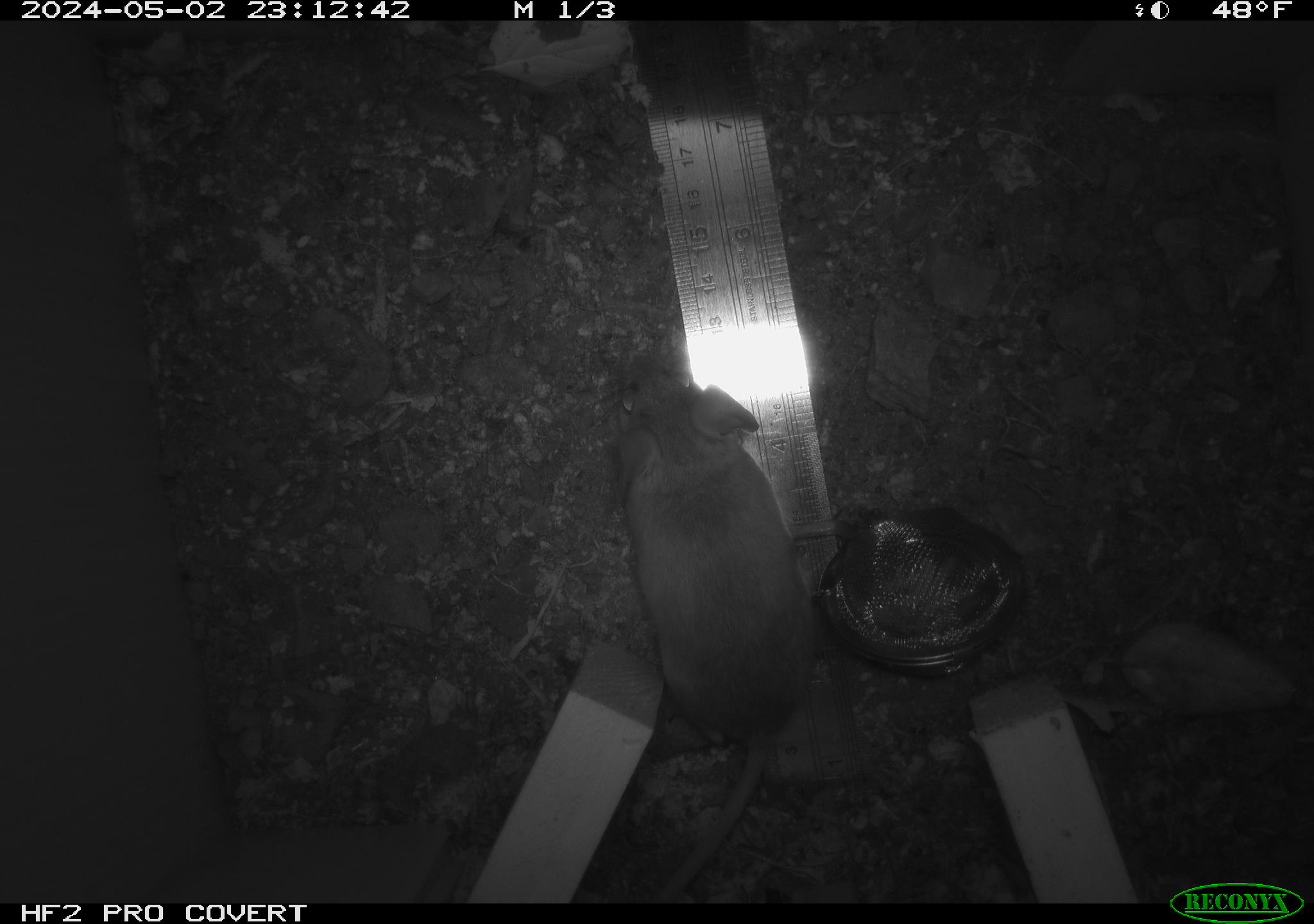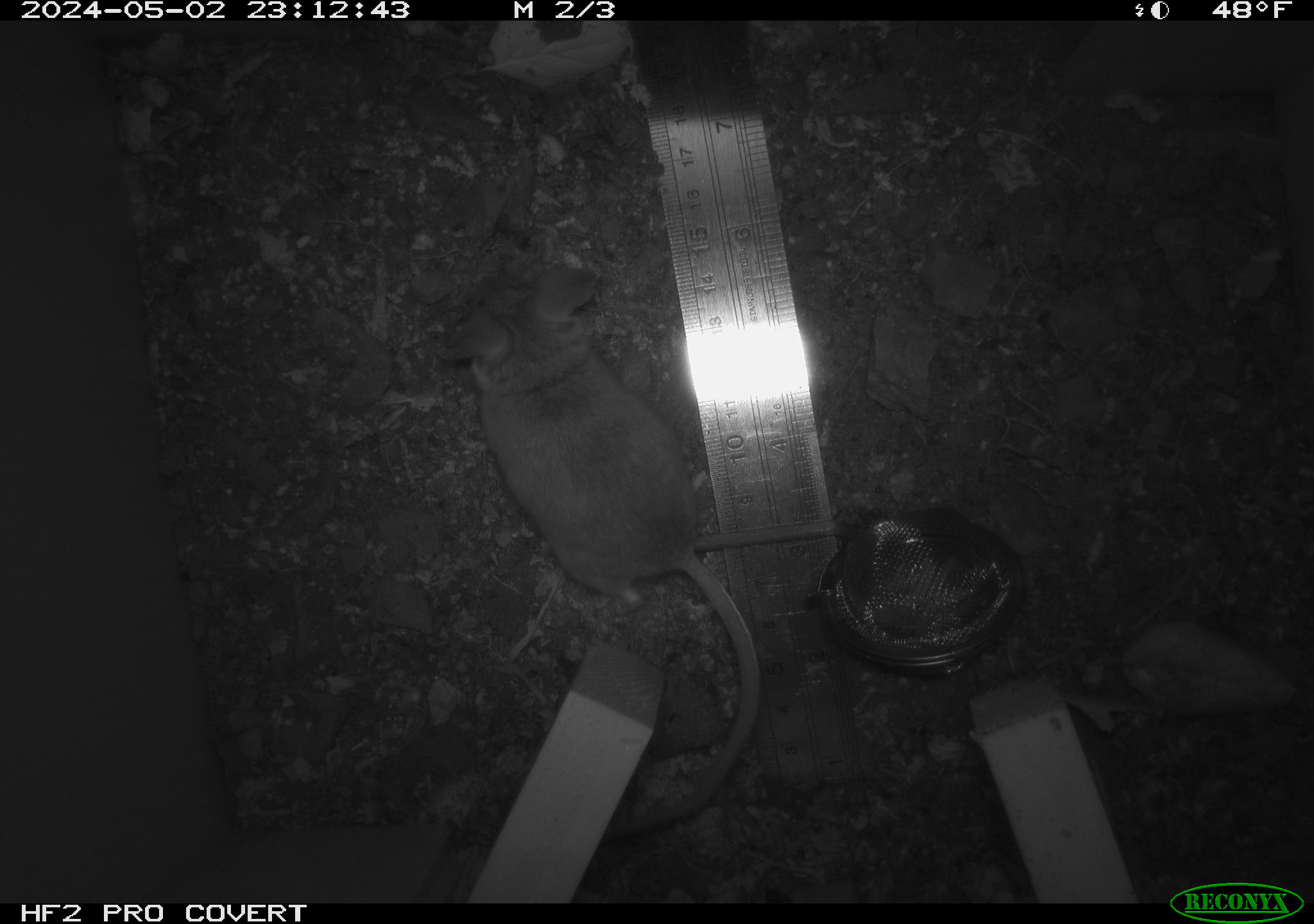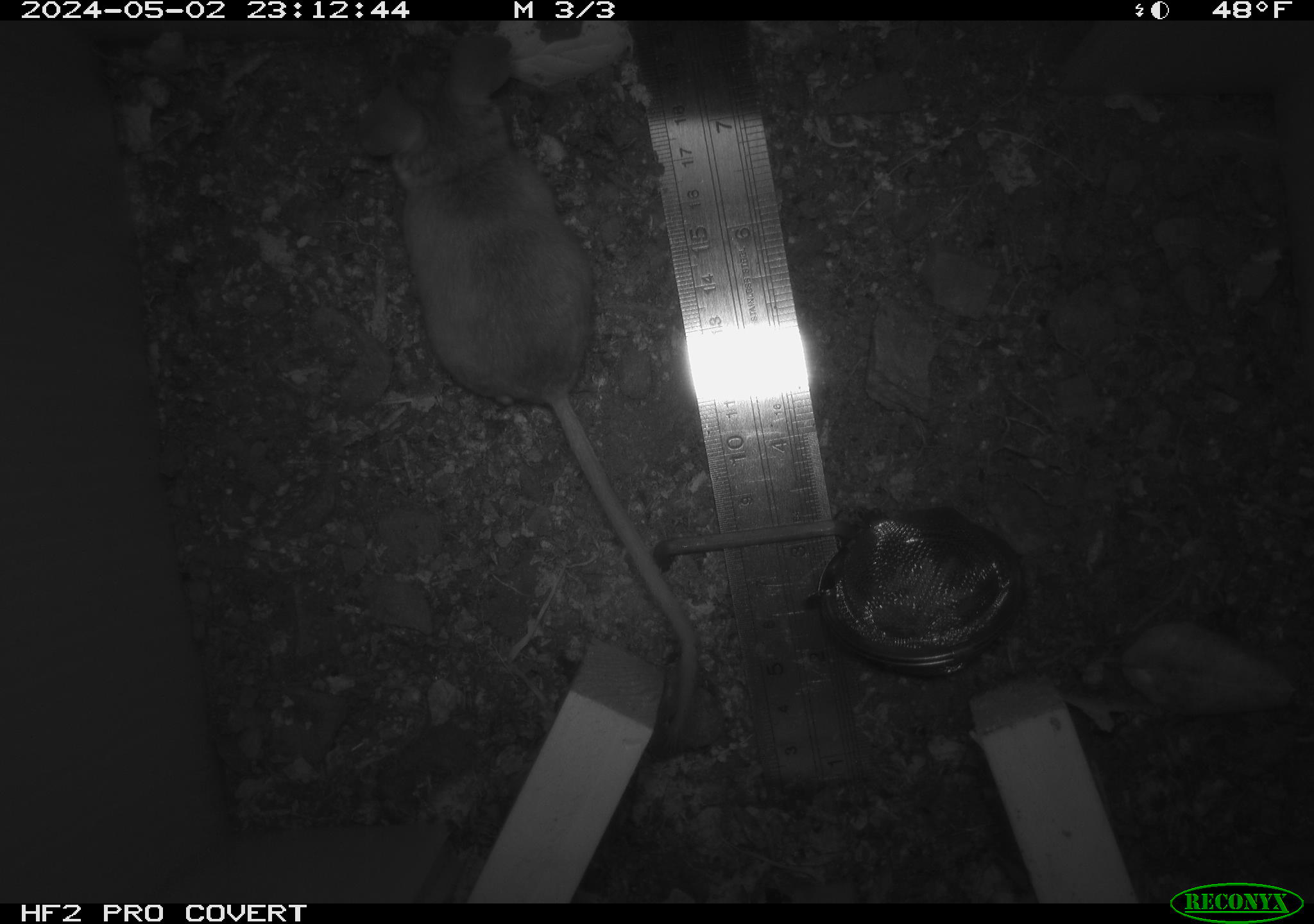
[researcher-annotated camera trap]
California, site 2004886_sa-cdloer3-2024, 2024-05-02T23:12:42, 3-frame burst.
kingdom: Animalia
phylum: Chordata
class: Mammalia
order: Rodentia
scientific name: Rodentia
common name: mouse species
Mouse species (Rodentia).